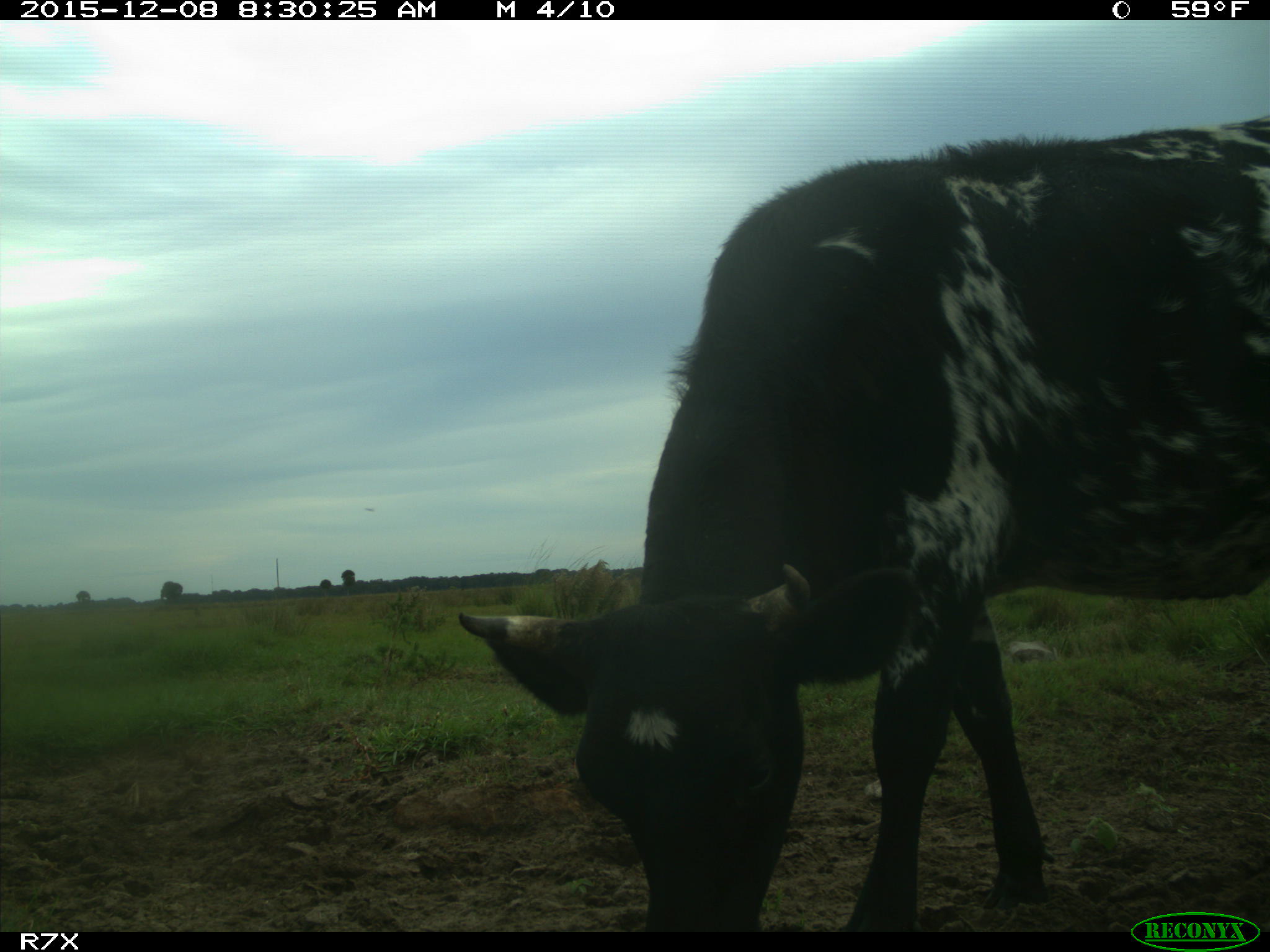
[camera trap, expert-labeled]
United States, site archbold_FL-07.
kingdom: Animalia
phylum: Chordata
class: Mammalia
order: Artiodactyla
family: Bovidae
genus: Bos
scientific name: Bos taurus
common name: domestic cow